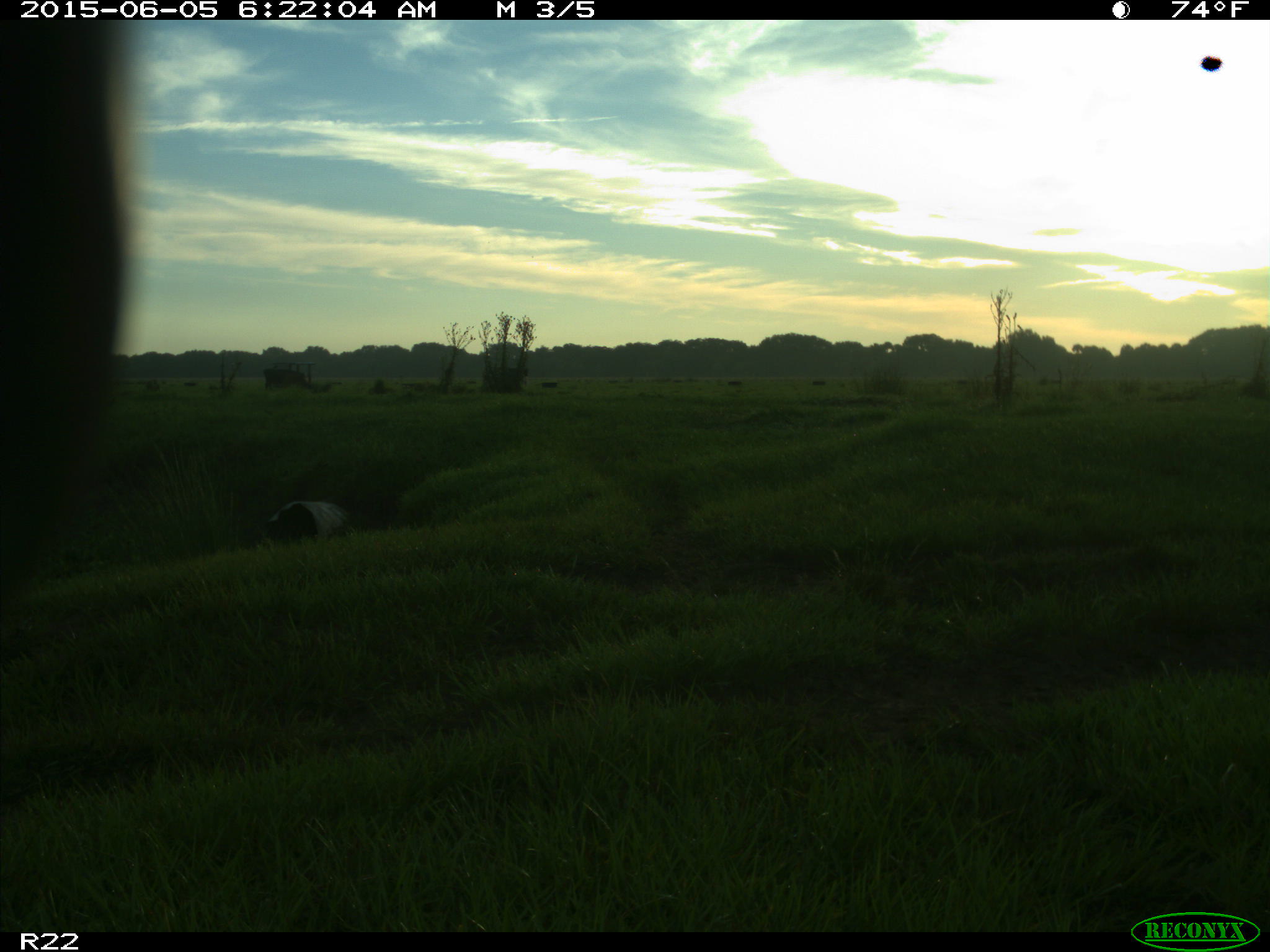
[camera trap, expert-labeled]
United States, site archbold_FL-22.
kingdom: Animalia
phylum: Chordata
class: Mammalia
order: Artiodactyla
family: Bovidae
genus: Bos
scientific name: Bos taurus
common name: domestic cow